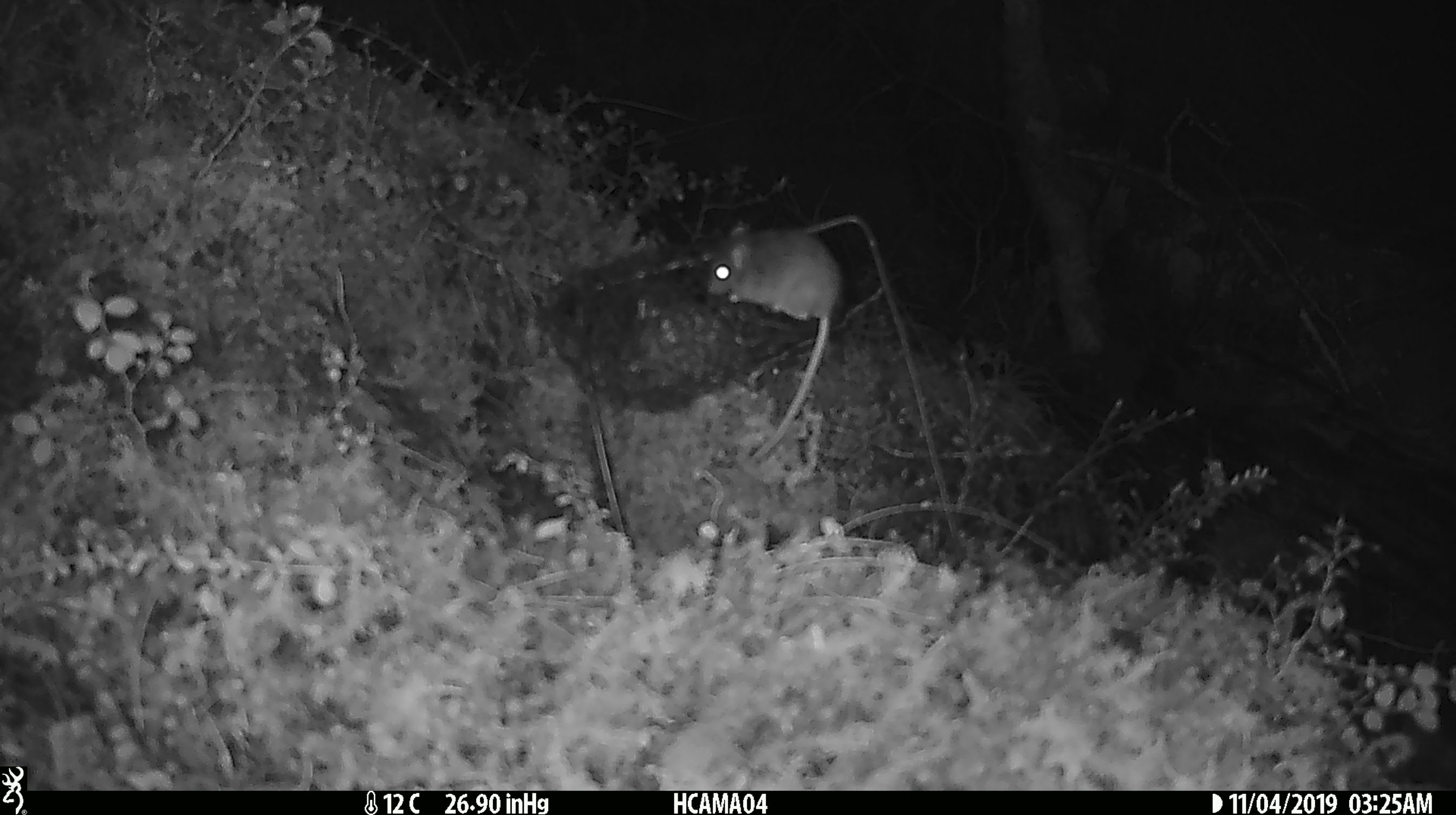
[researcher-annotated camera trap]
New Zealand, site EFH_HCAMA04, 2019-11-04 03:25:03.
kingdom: Animalia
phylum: Chordata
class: Mammalia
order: Rodentia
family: Muridae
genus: Mus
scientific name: Mus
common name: mouse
Mouse (Mus).